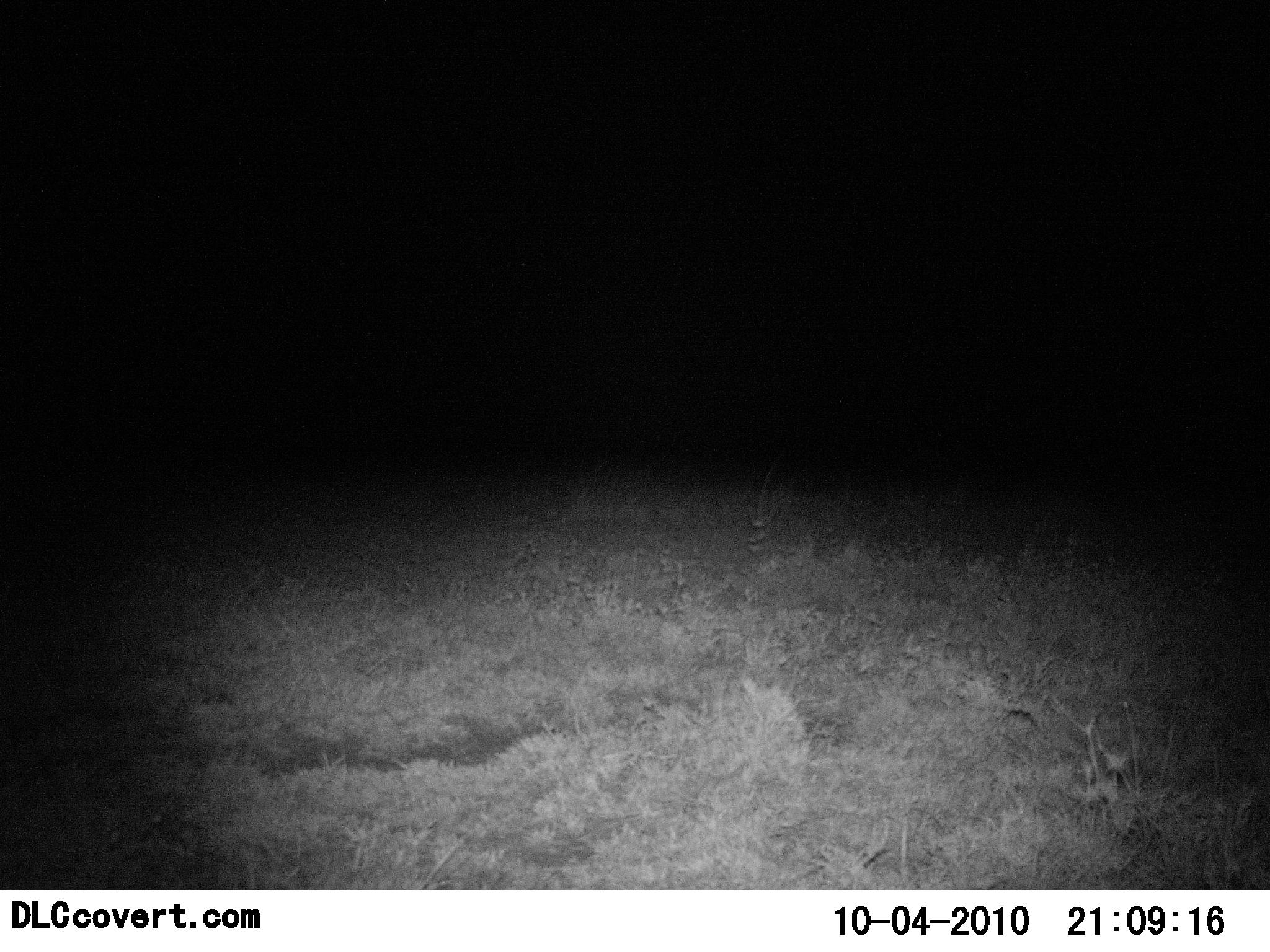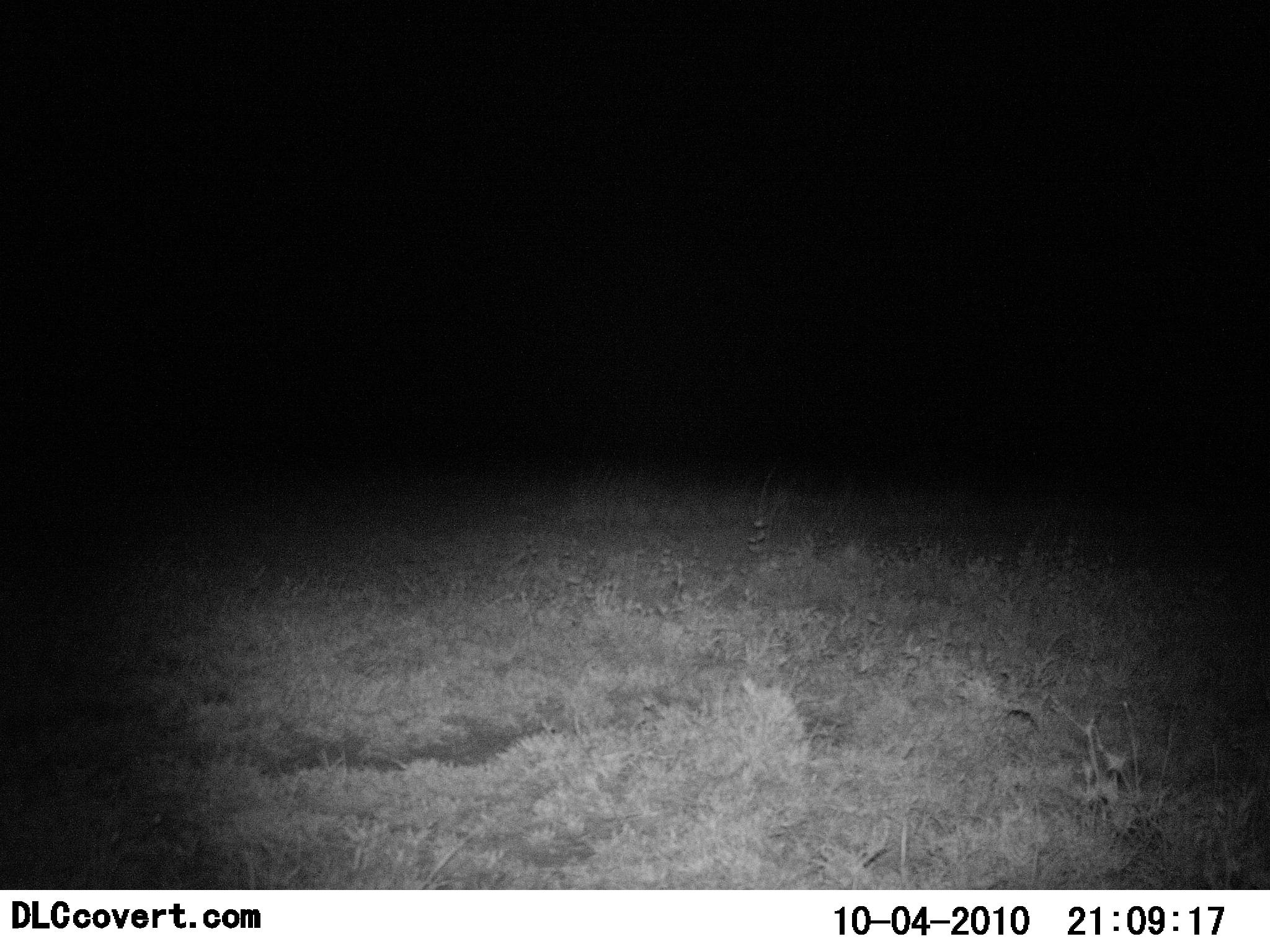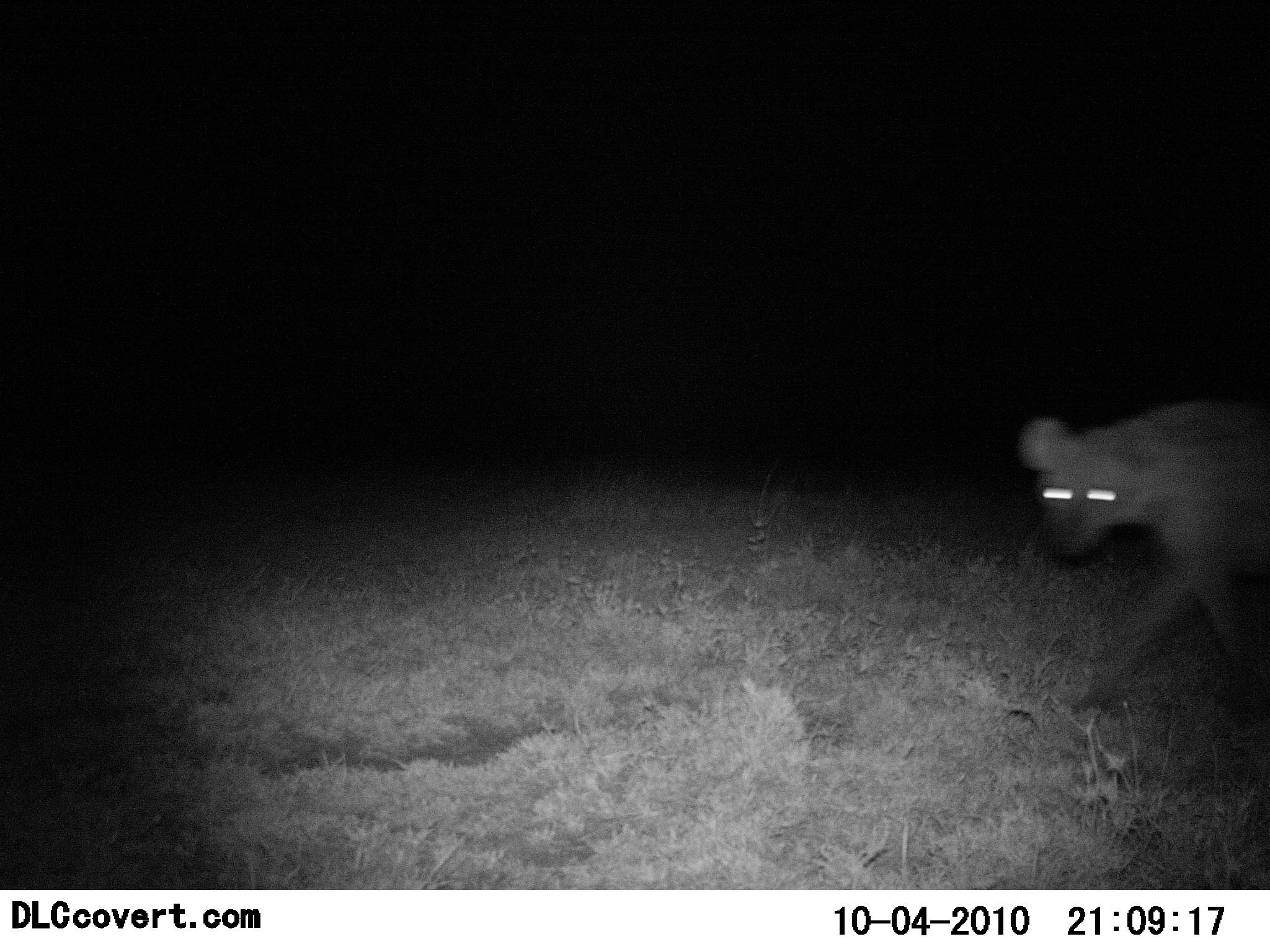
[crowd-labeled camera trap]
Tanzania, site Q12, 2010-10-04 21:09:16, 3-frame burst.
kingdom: Animalia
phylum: Chordata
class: Mammalia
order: Carnivora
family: Hyaenidae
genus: Crocuta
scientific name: Crocuta crocuta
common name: spotted hyena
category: hyenaspotted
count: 1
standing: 0%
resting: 0%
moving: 100%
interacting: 0%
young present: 0%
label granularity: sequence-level